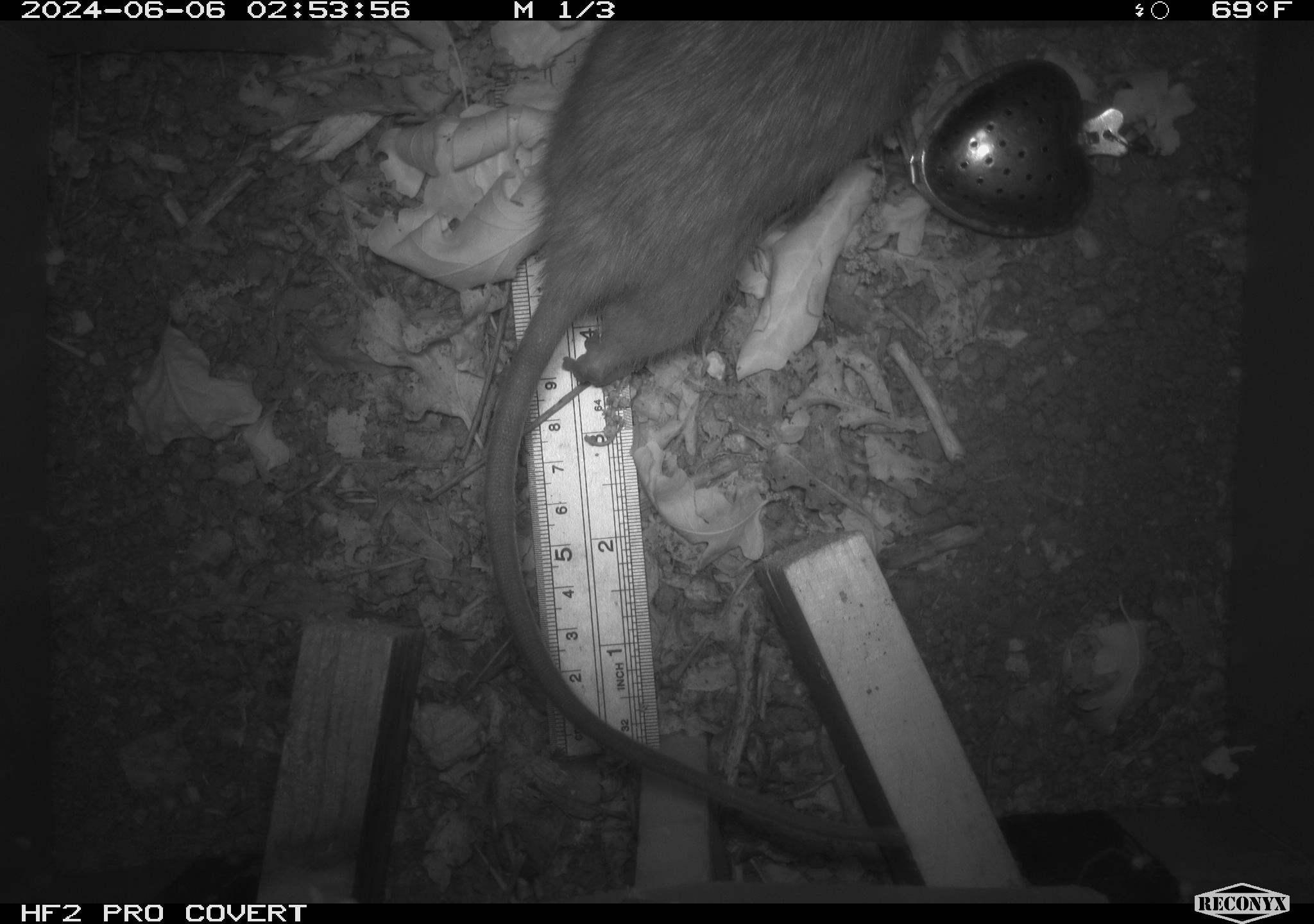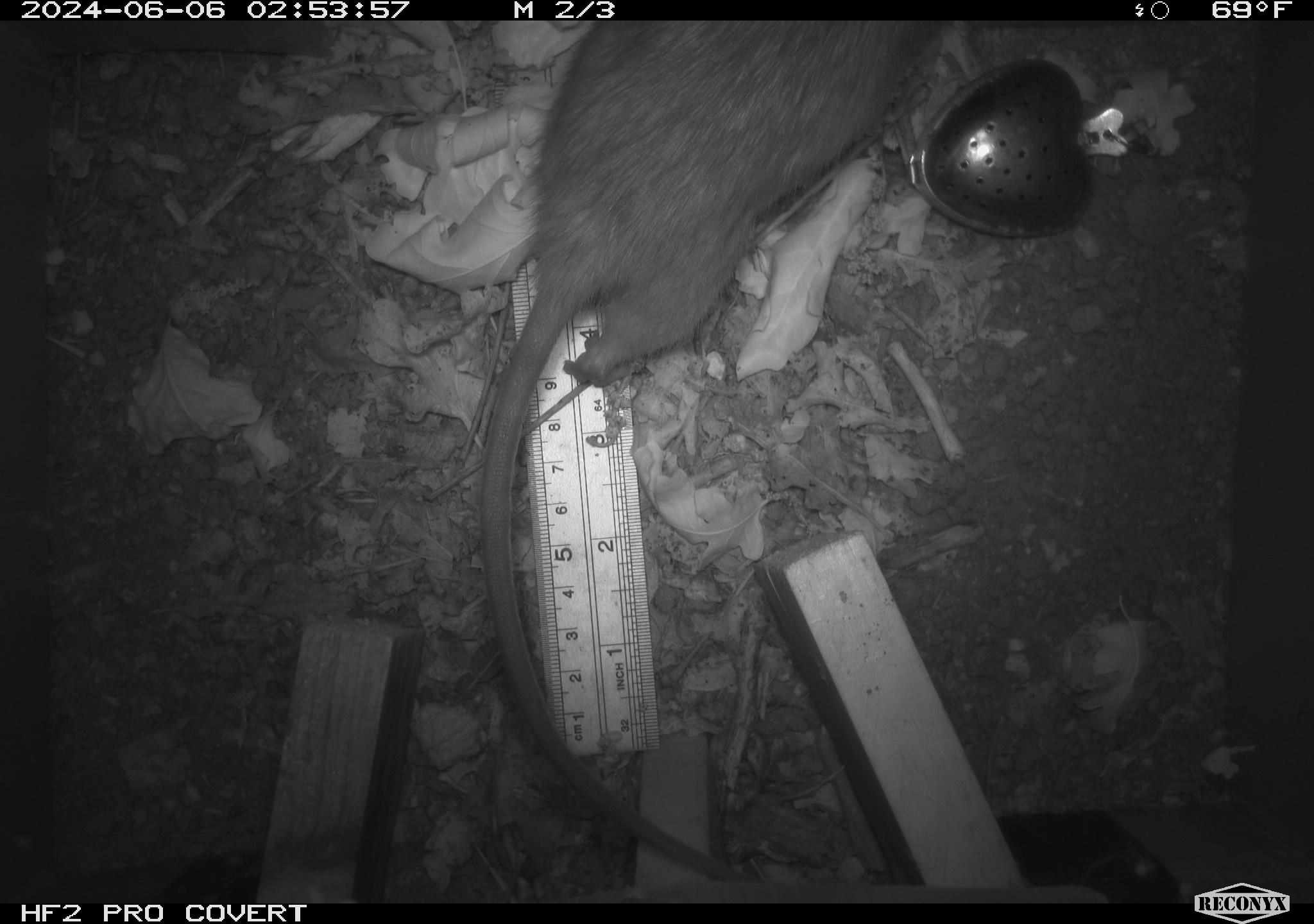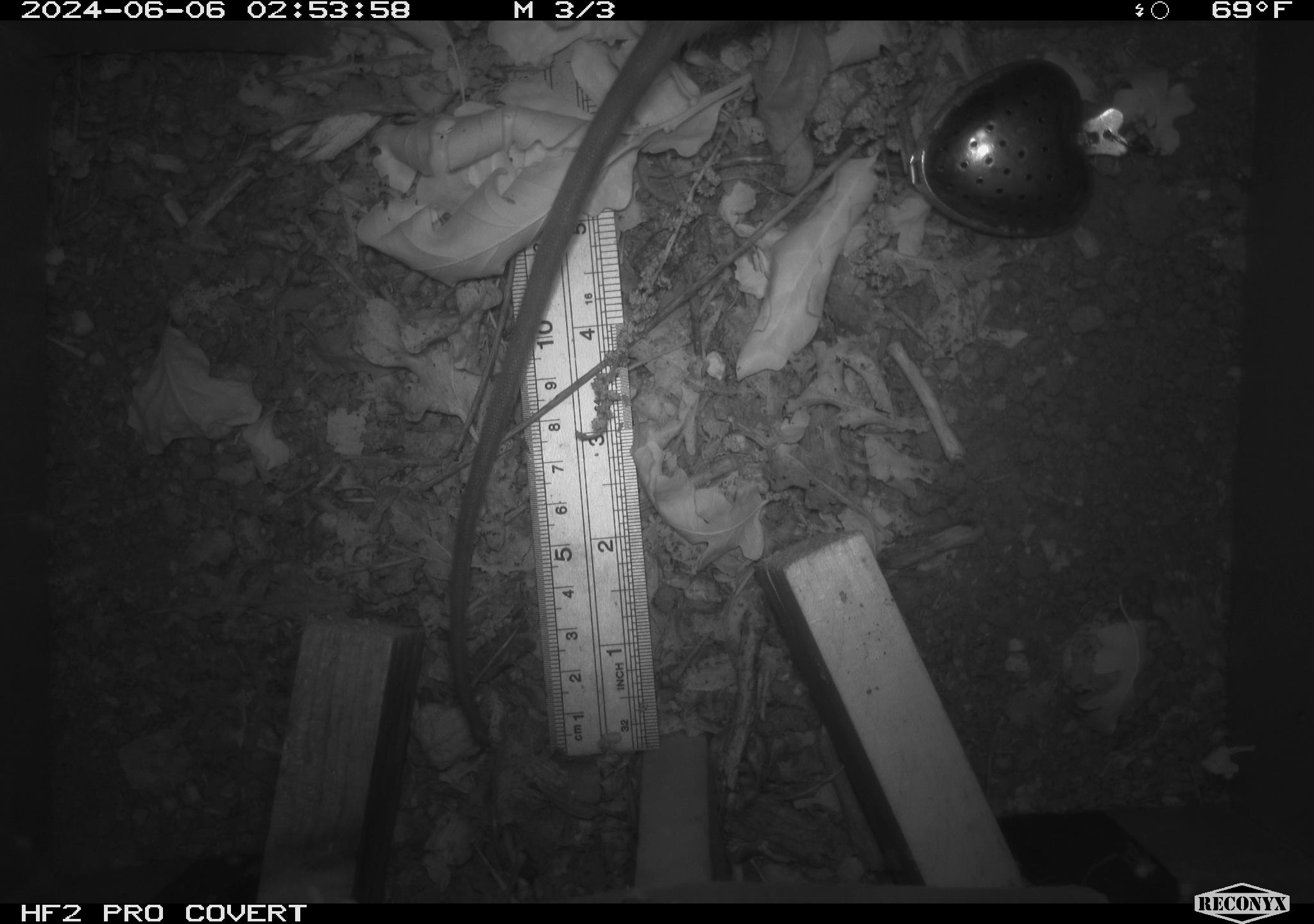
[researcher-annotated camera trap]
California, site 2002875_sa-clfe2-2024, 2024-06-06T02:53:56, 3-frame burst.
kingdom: Animalia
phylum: Chordata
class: Mammalia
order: Rodentia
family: Muridae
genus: Rattus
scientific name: Rattus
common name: rat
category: rattus species